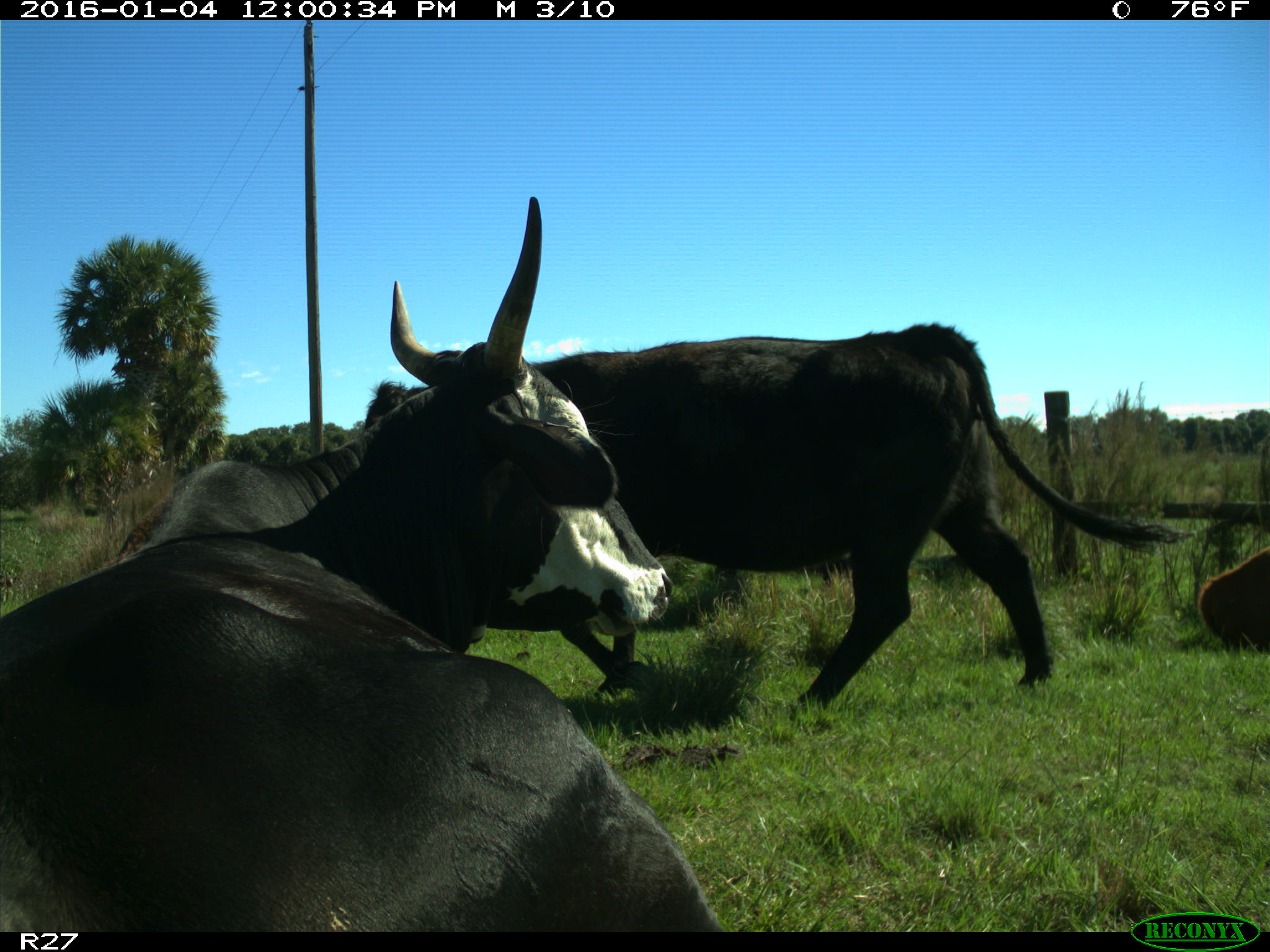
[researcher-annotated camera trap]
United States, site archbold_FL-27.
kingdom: Animalia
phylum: Chordata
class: Mammalia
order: Artiodactyla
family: Bovidae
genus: Bos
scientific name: Bos taurus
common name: domestic cow